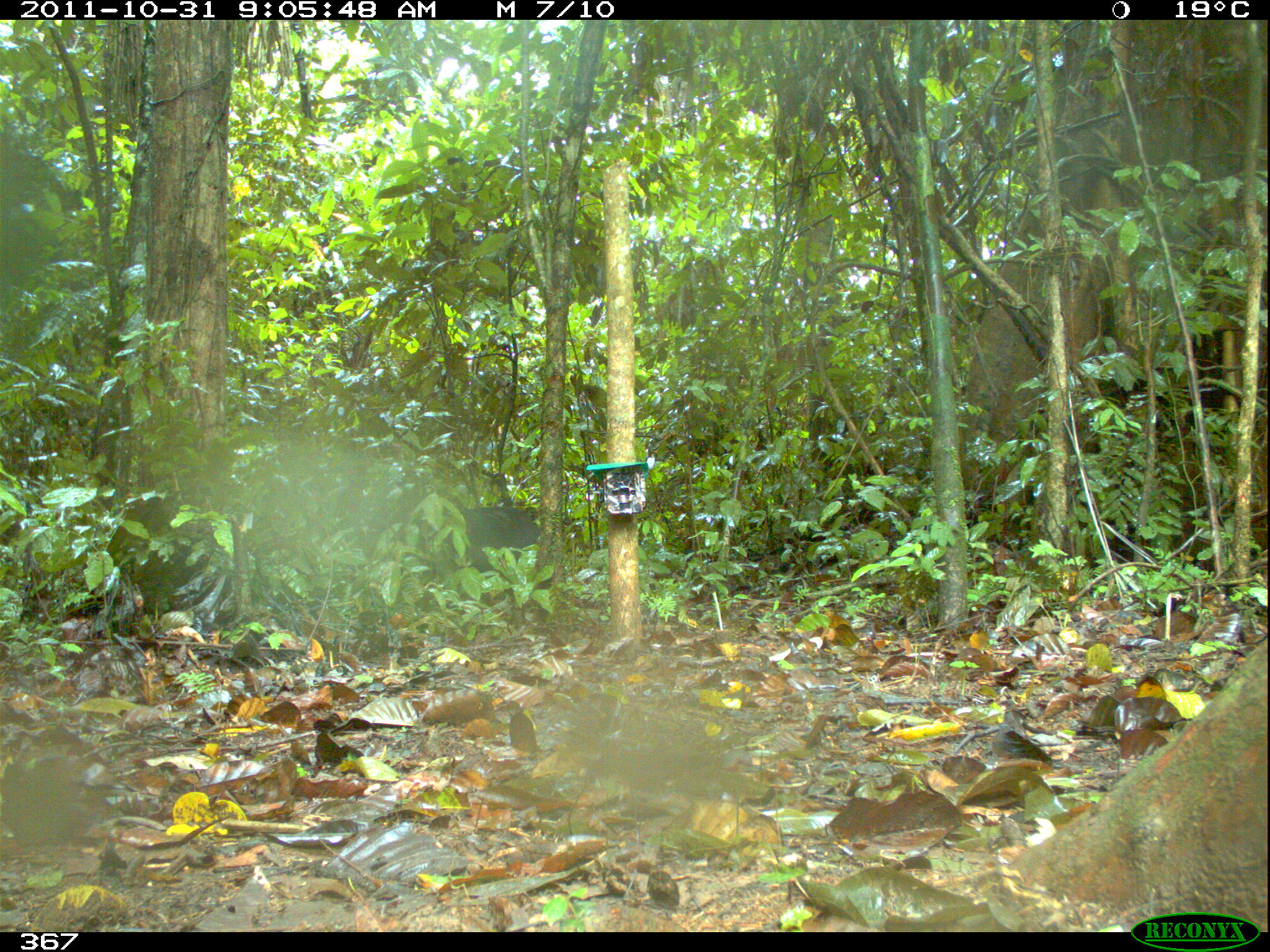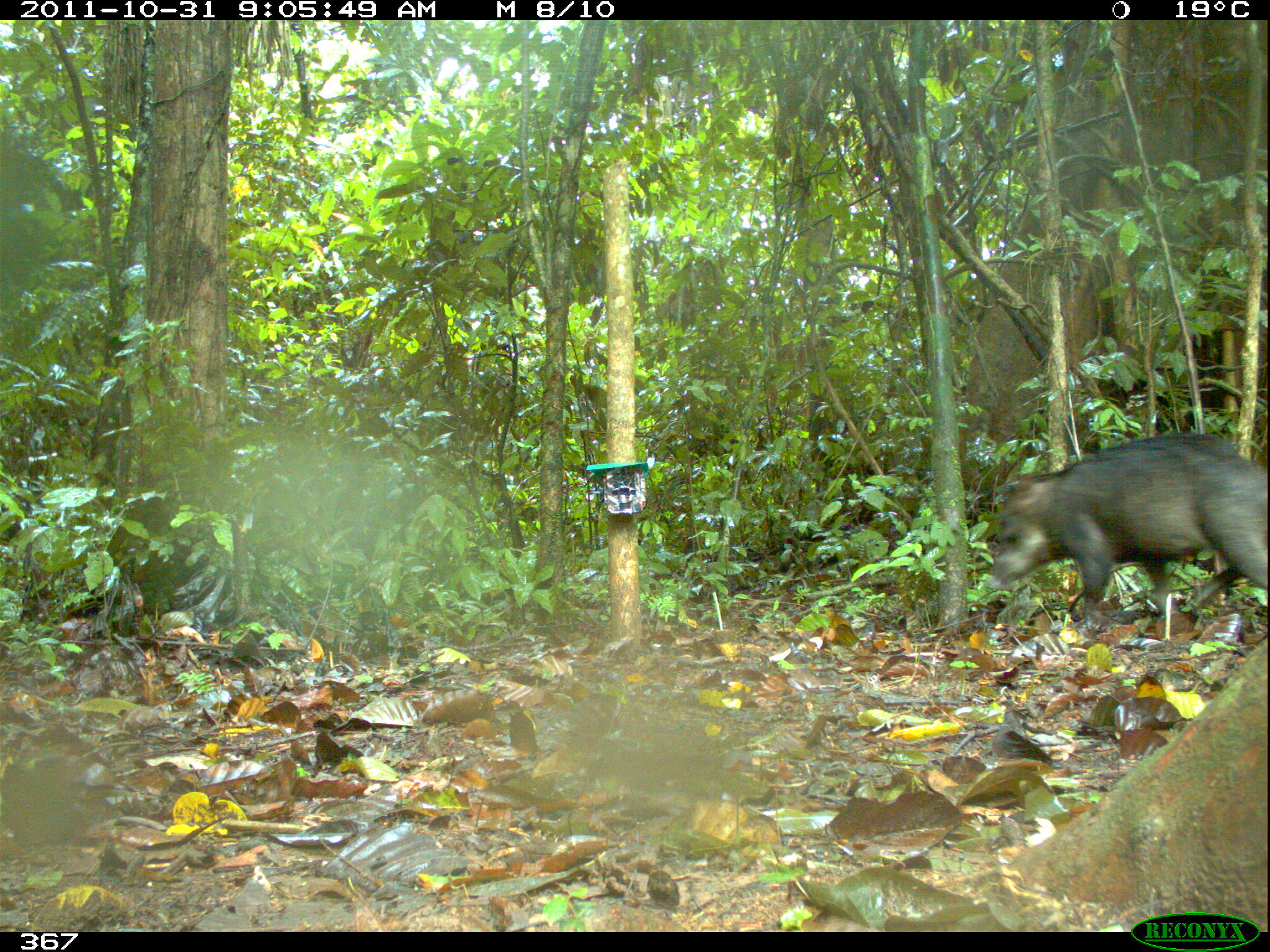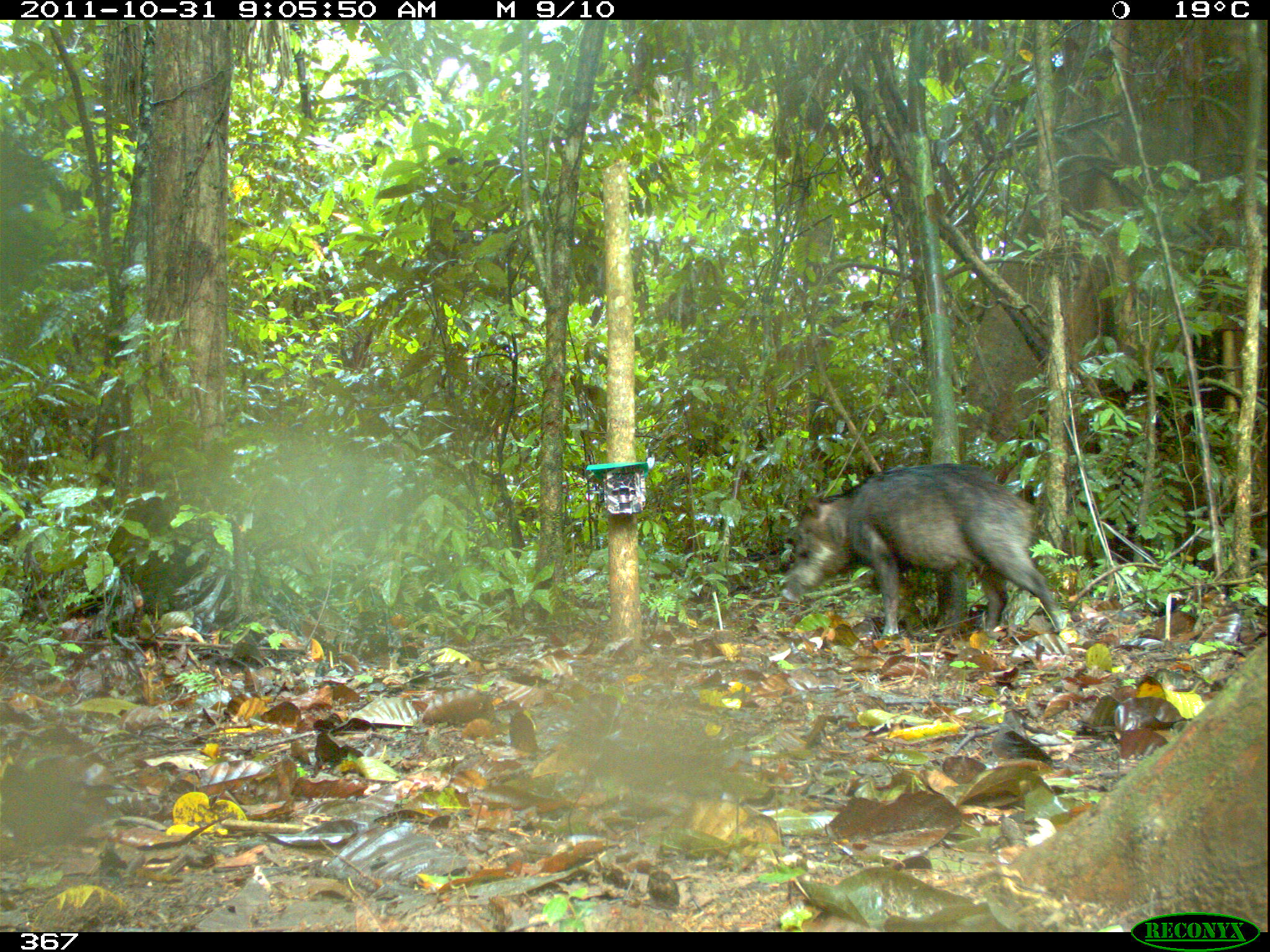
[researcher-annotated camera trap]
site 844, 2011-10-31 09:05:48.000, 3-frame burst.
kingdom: Animalia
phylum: Chordata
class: Mammalia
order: Artiodactyla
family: Tayassuidae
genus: Tayassu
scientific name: Tayassu pecari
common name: white-lipped peccary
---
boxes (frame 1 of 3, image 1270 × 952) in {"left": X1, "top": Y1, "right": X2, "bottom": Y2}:
tayassu pecari: {"left": 402, "top": 504, "right": 541, "bottom": 576}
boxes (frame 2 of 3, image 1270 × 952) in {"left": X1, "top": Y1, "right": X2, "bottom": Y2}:
tayassu pecari: {"left": 983, "top": 429, "right": 1267, "bottom": 631}